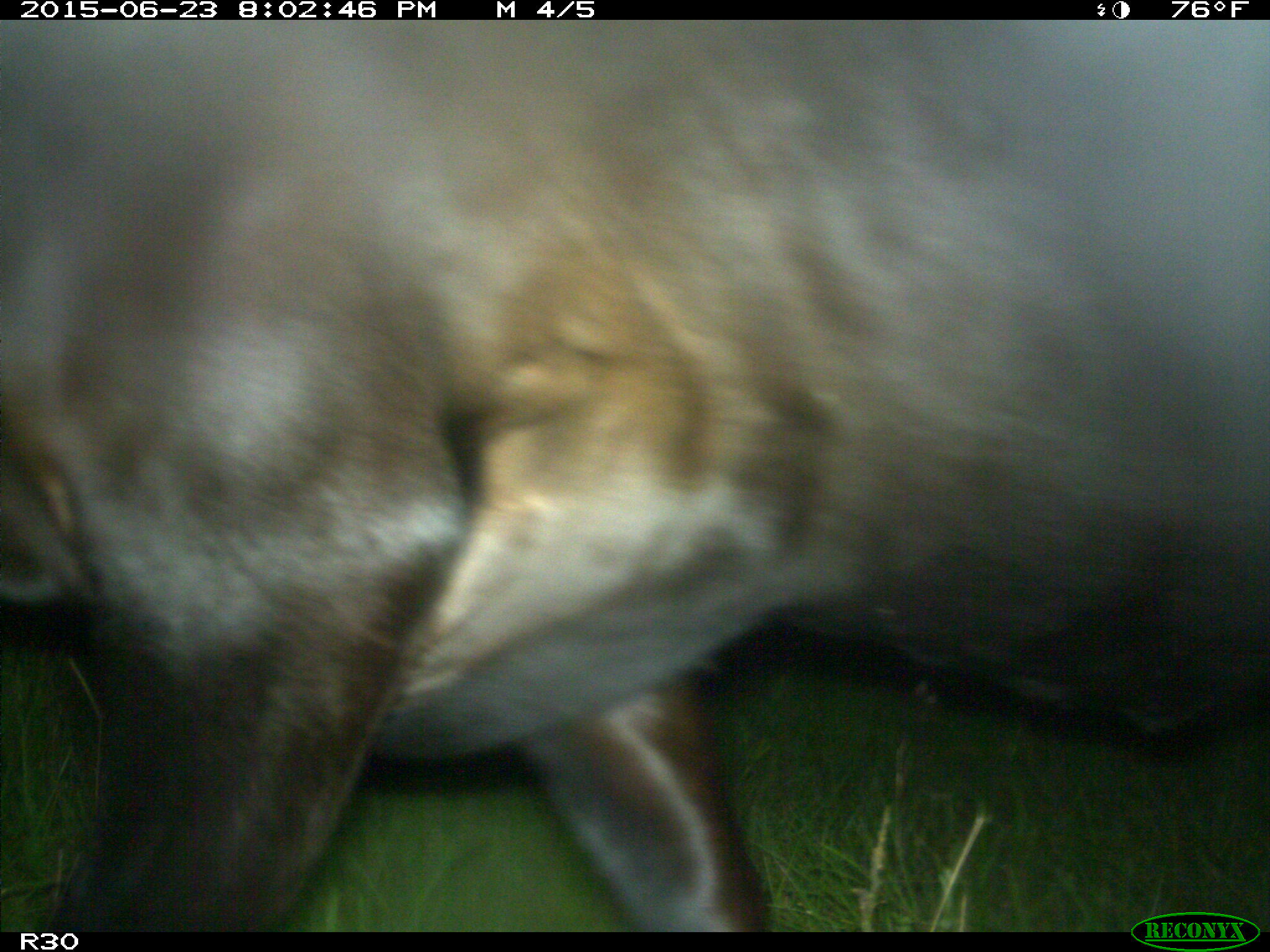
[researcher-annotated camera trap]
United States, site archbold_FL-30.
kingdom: Animalia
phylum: Chordata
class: Mammalia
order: Artiodactyla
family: Bovidae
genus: Bos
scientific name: Bos taurus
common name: domestic cow